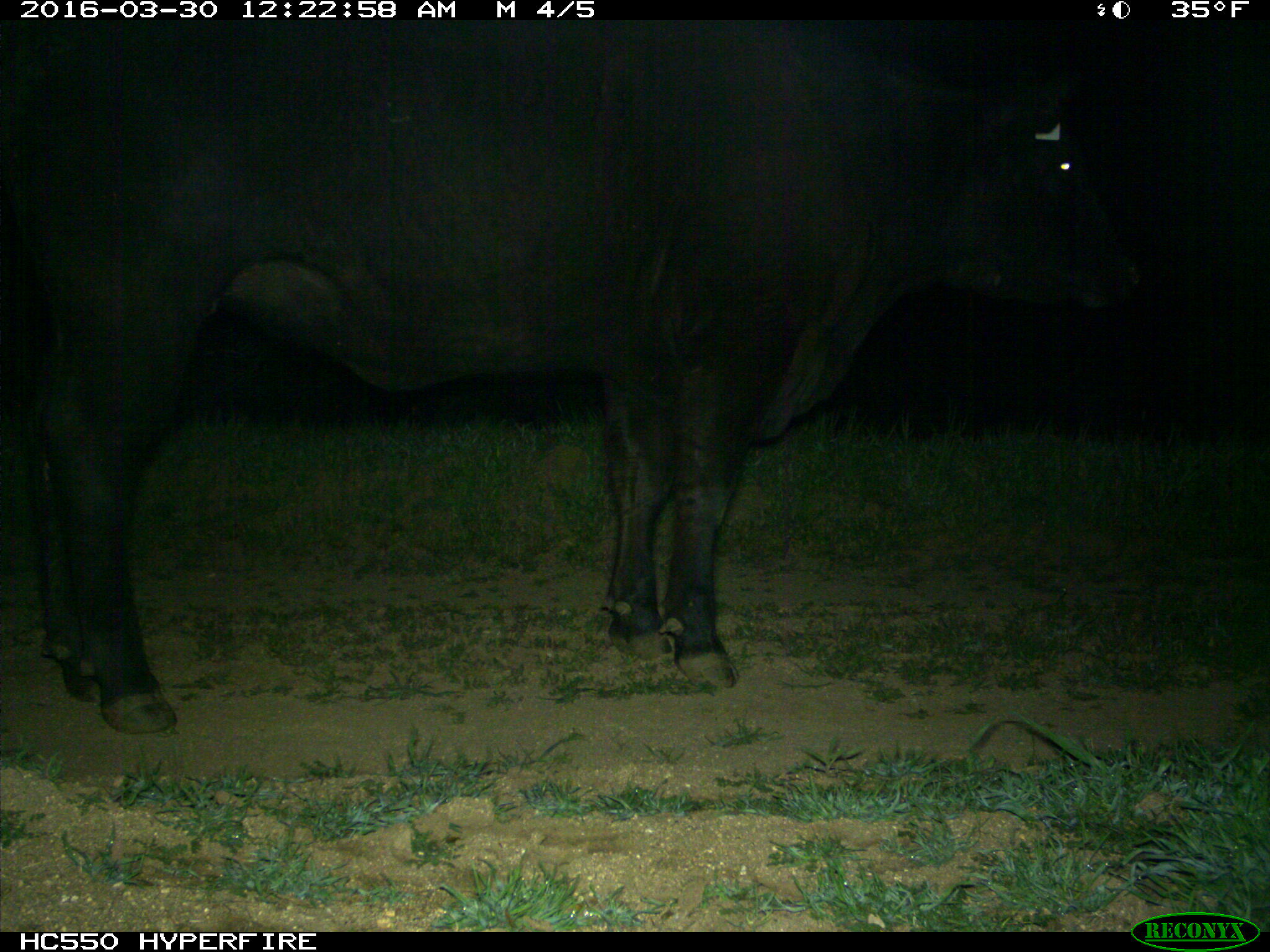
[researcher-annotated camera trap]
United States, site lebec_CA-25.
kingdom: Animalia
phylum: Chordata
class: Mammalia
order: Artiodactyla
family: Bovidae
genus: Bos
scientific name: Bos taurus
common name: domestic cow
Bos taurus (domestic cow).